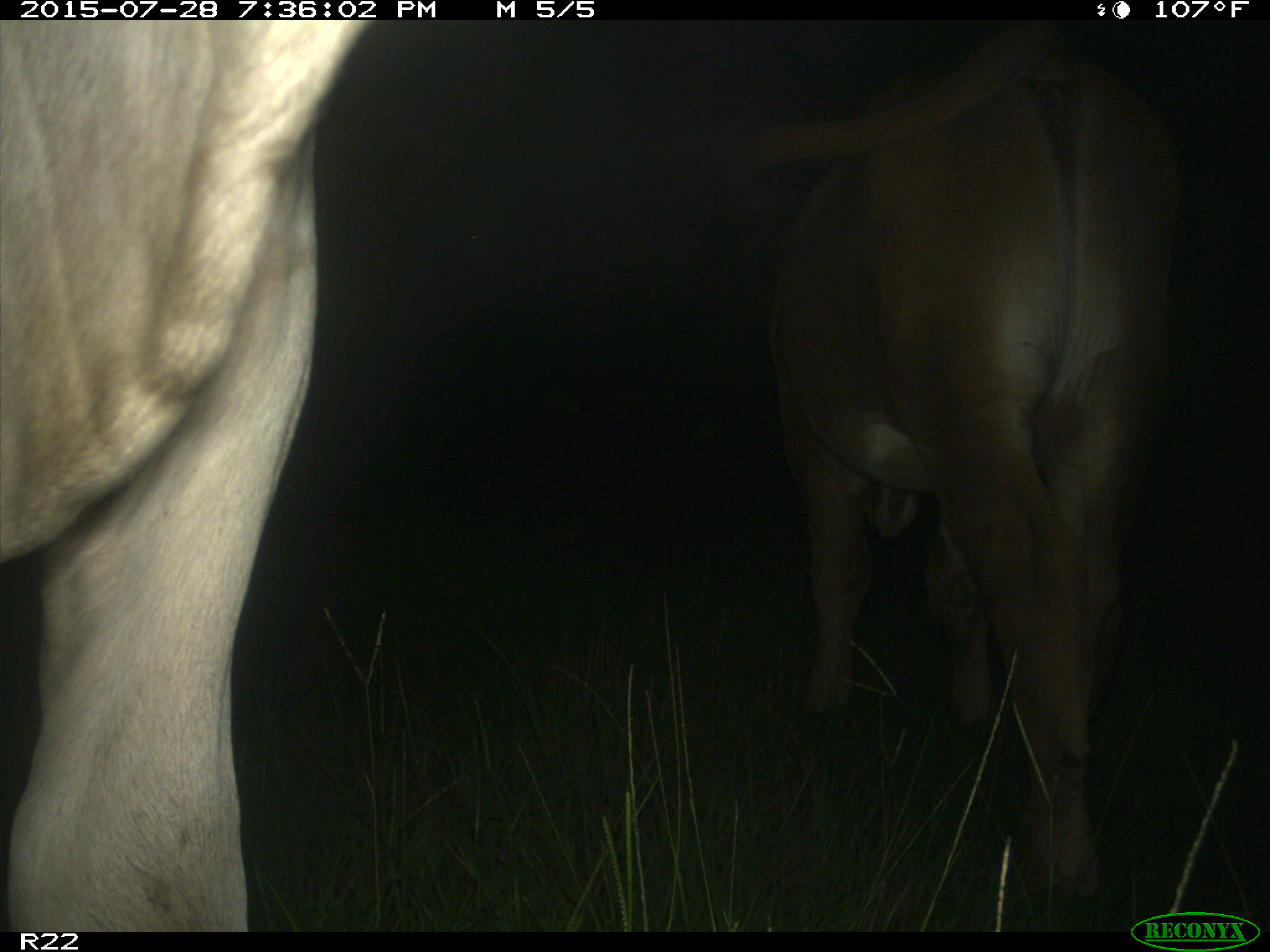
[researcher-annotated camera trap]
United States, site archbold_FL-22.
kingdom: Animalia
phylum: Chordata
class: Mammalia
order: Artiodactyla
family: Bovidae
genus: Bos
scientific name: Bos taurus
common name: domestic cow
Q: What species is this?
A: Bos taurus (domestic cow).